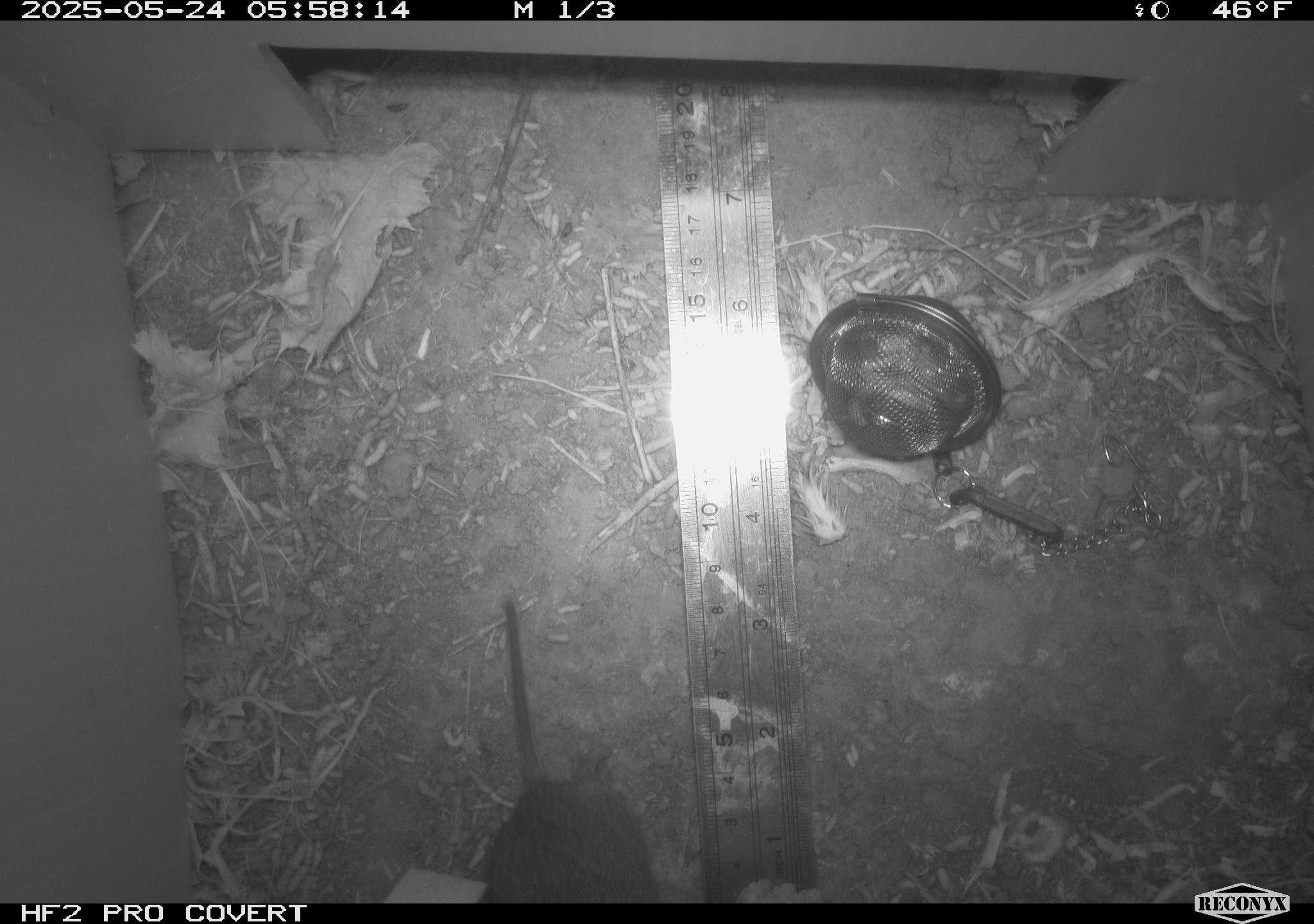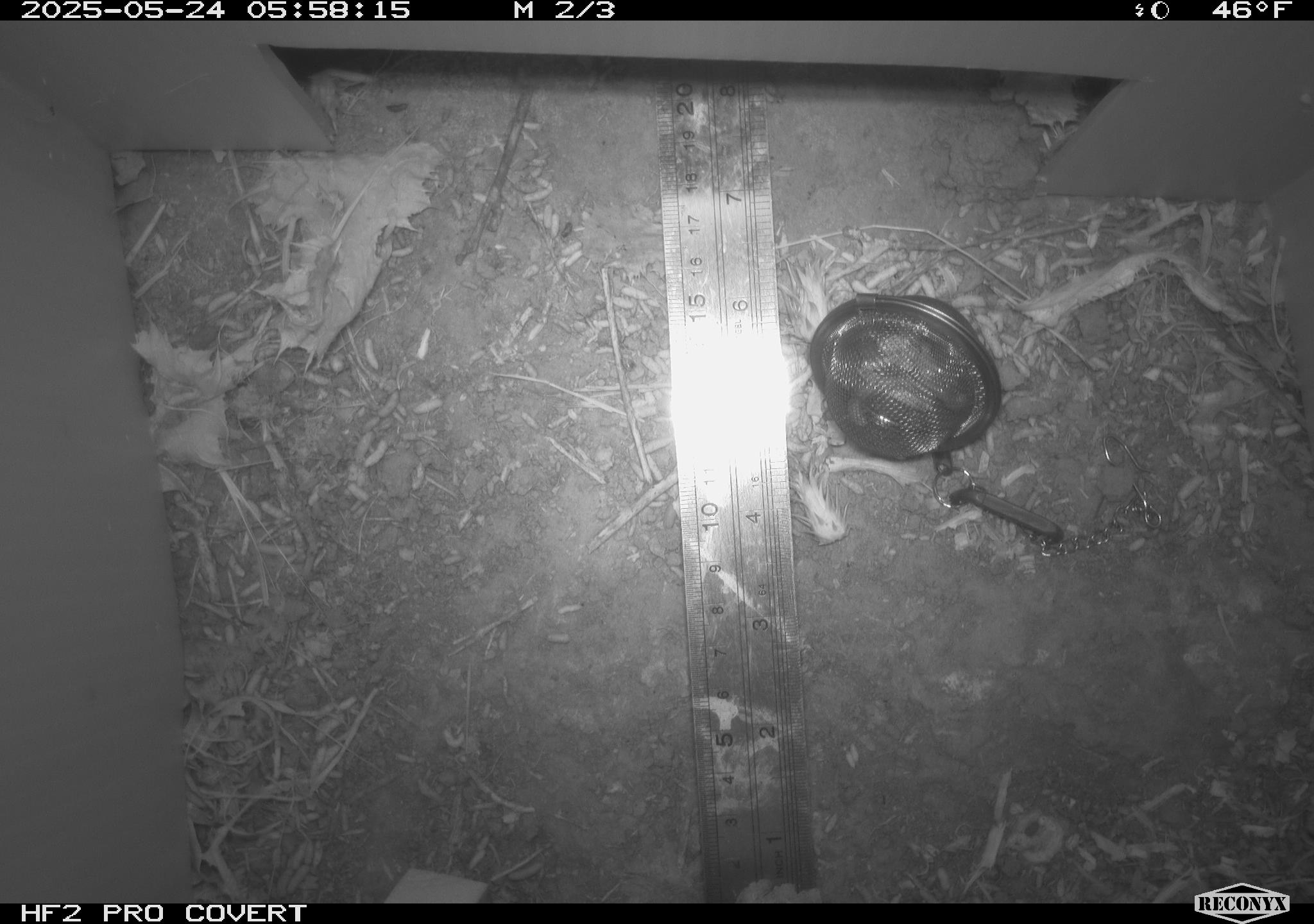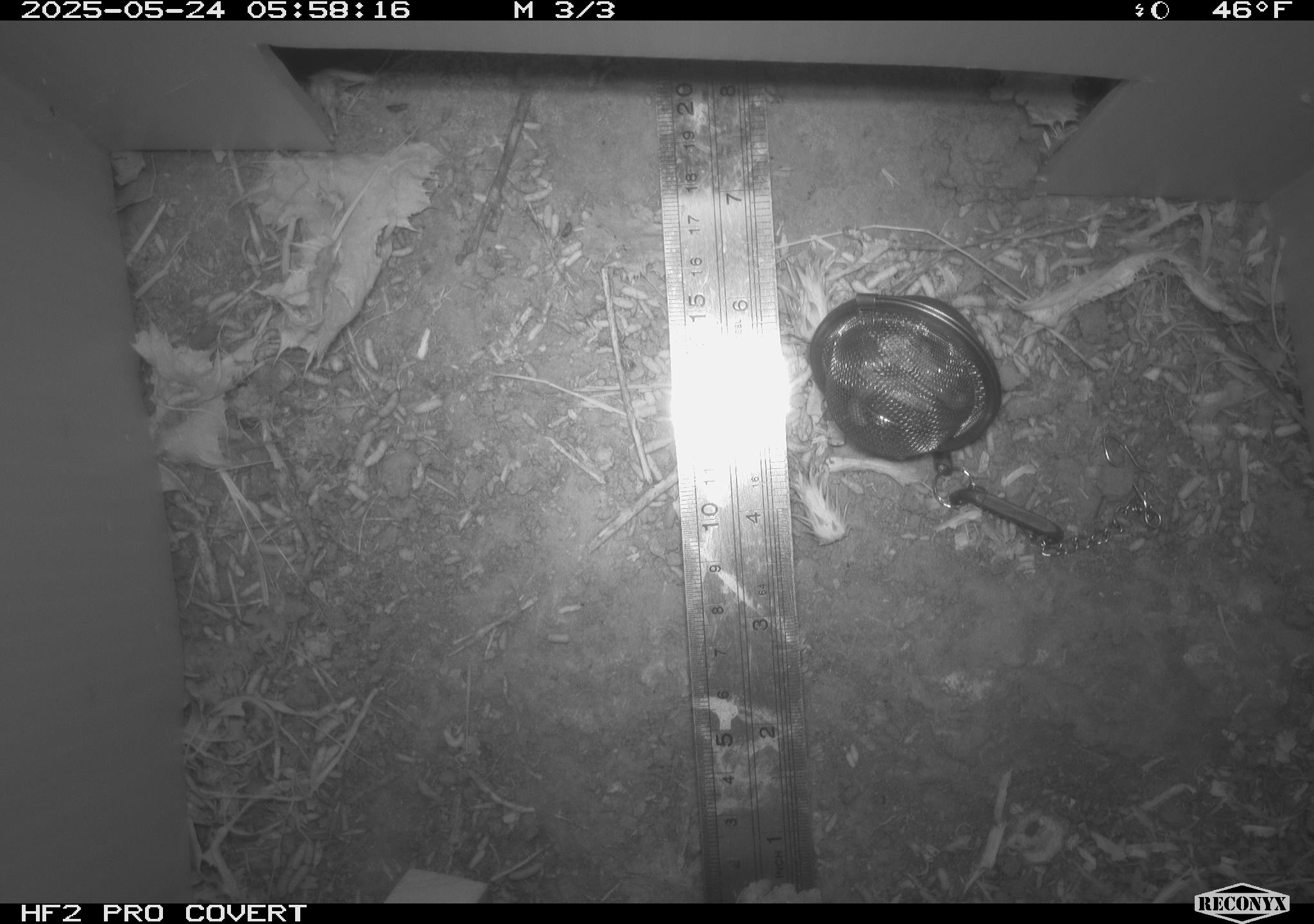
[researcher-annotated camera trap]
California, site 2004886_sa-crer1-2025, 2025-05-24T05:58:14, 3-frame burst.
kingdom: Animalia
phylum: Chordata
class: Mammalia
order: Rodentia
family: Cricetidae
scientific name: Arvicolinae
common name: voles, lemmings, and muskrats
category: arvicolinae subfamily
Arvicolinae subfamily (voles, lemmings, and muskrats) (Arvicolinae).